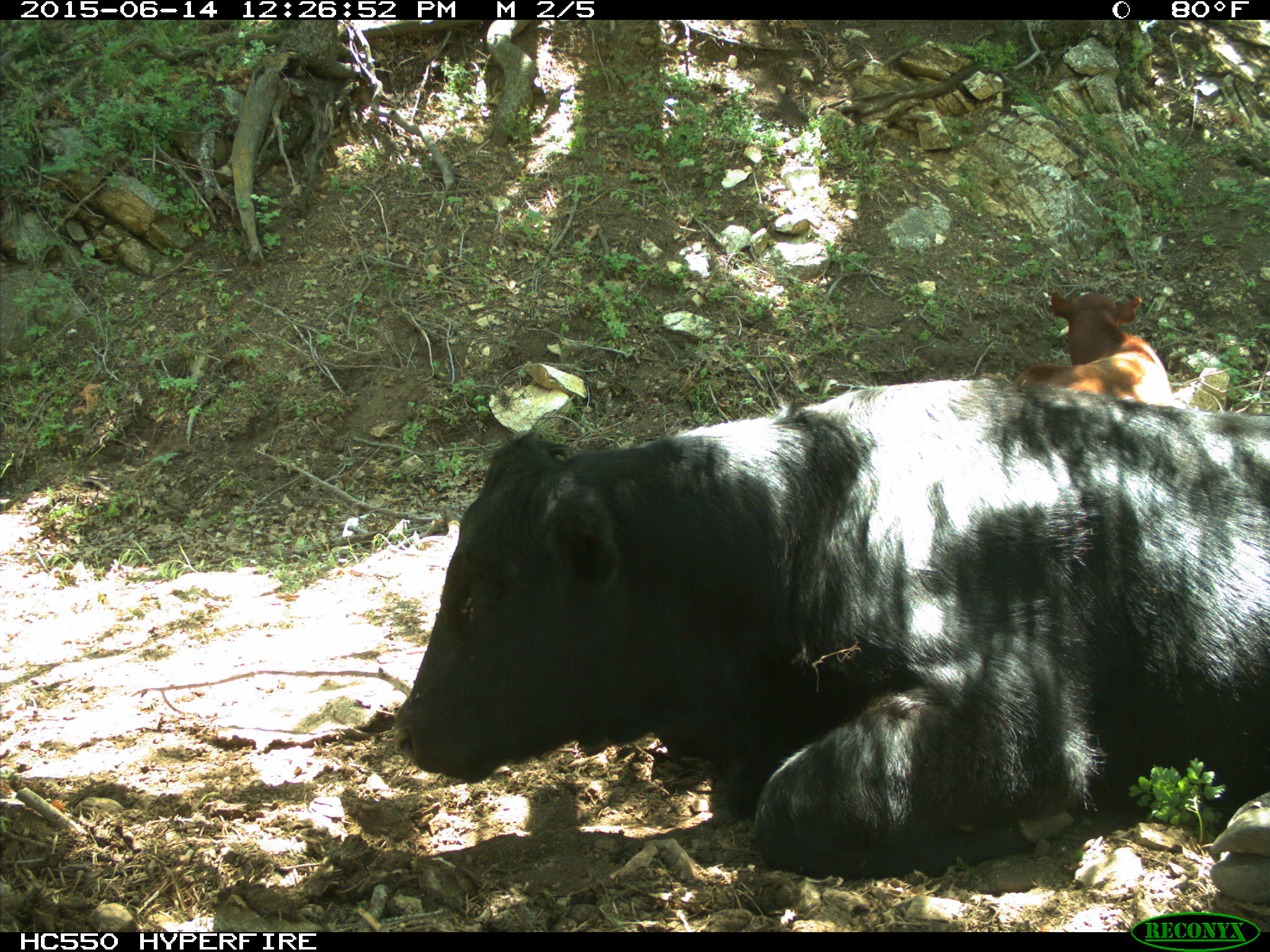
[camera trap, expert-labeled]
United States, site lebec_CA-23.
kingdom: Animalia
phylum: Chordata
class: Mammalia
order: Artiodactyla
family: Bovidae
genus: Bos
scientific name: Bos taurus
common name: domestic cow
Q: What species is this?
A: Bos taurus (domestic cow).